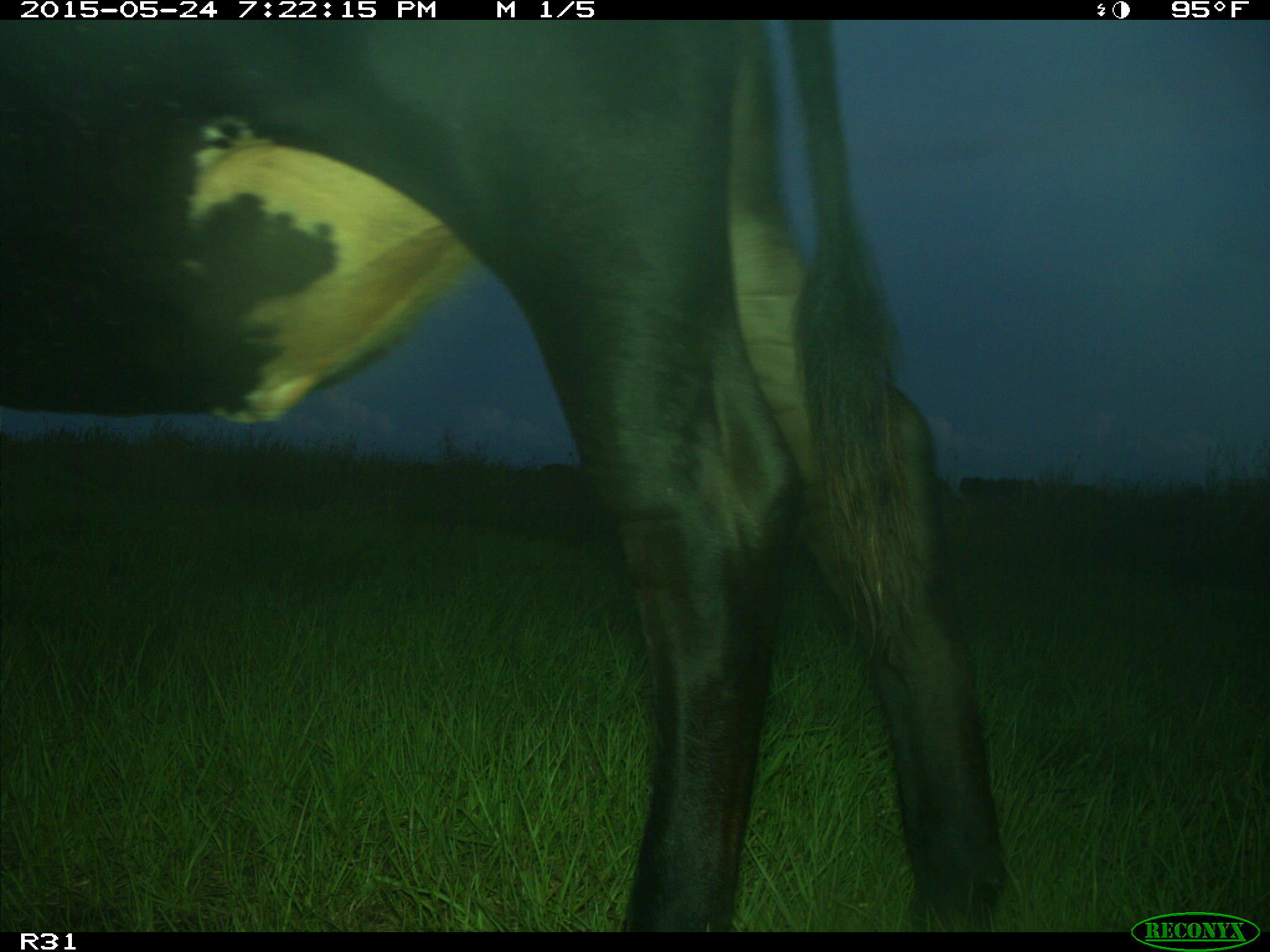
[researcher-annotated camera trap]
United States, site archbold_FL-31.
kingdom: Animalia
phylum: Chordata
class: Mammalia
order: Artiodactyla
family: Bovidae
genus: Bos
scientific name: Bos taurus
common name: domestic cow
Bos taurus (domestic cow).